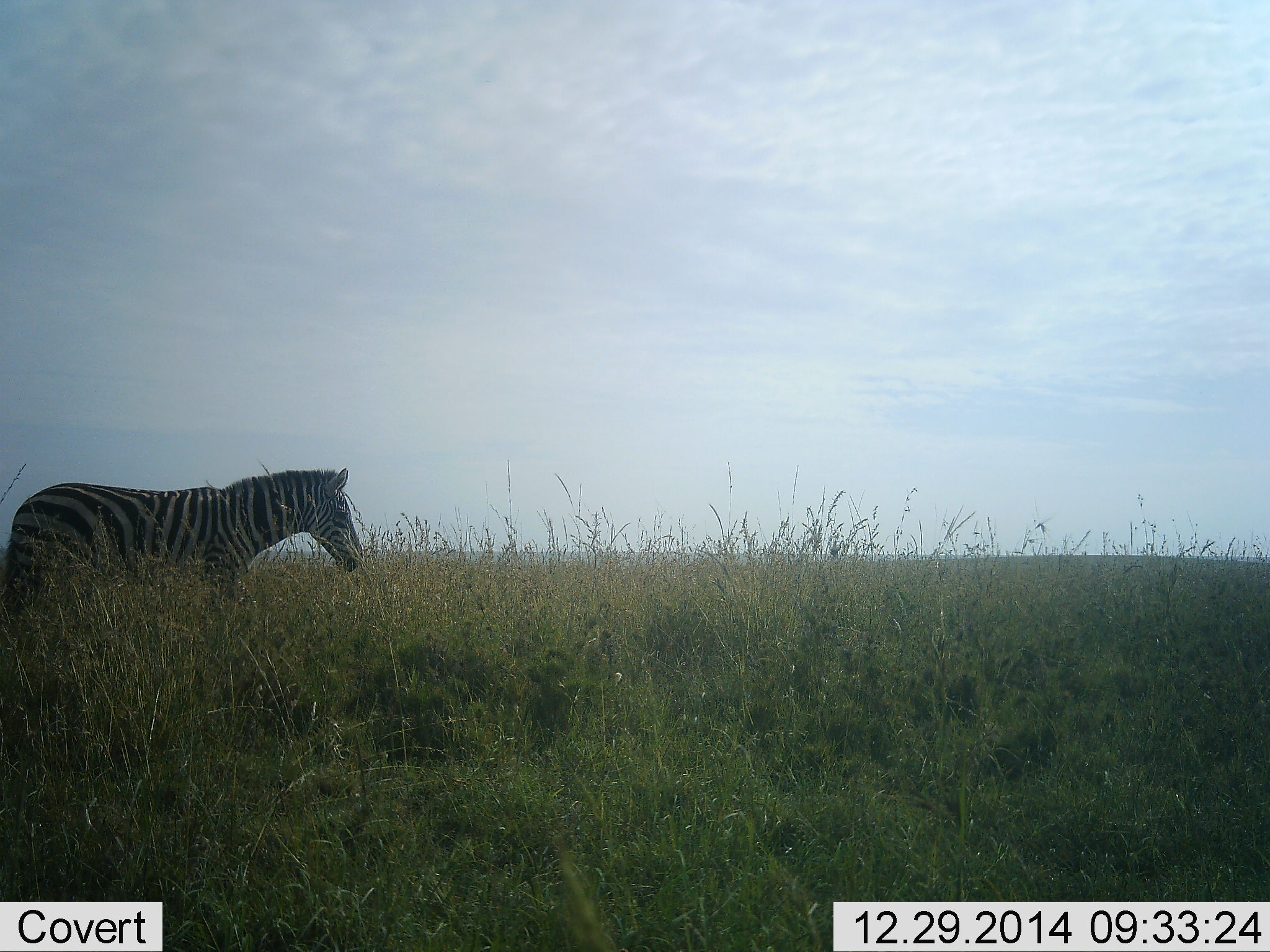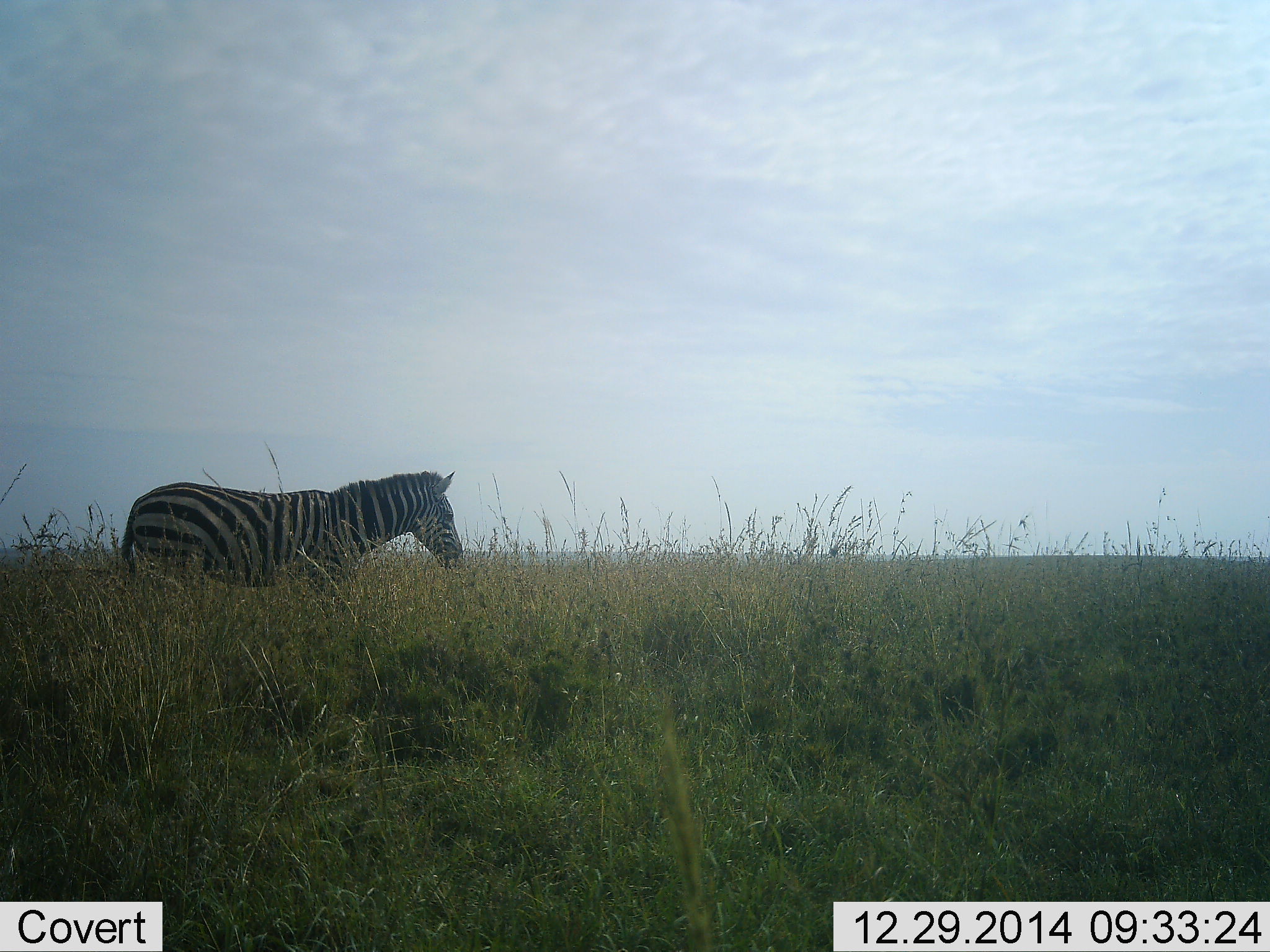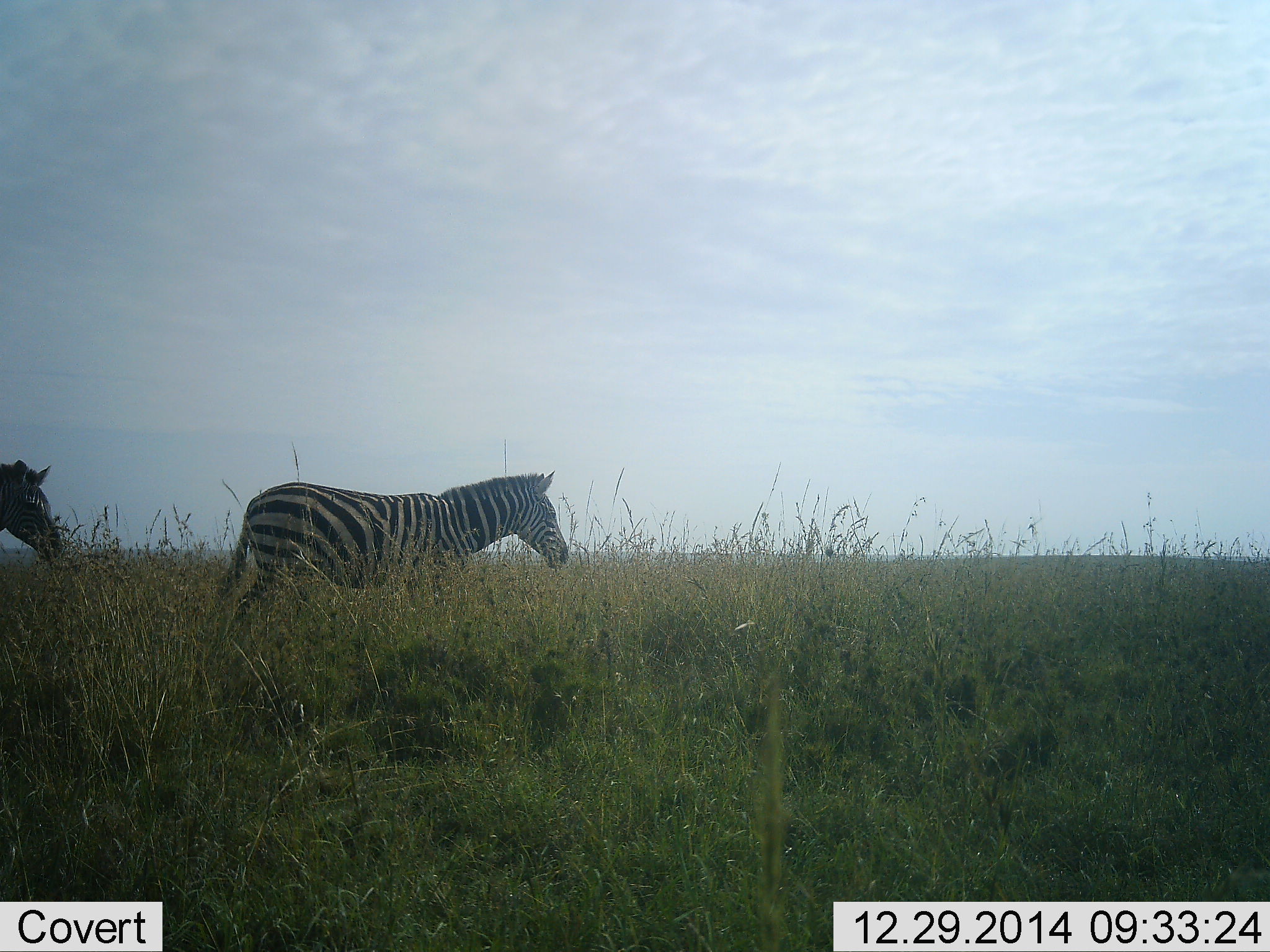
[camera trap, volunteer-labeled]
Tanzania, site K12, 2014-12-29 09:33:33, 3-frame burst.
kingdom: Animalia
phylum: Chordata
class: Mammalia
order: Perissodactyla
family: Equidae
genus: Equus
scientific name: Equus quagga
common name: plains zebra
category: zebra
Zebra (plains zebra) (Equus quagga), count 2. Behavior (volunteer vote fractions): standing 10%, resting 0%, moving 90%, interacting 0%. Young present (vote fraction): 0%. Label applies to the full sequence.